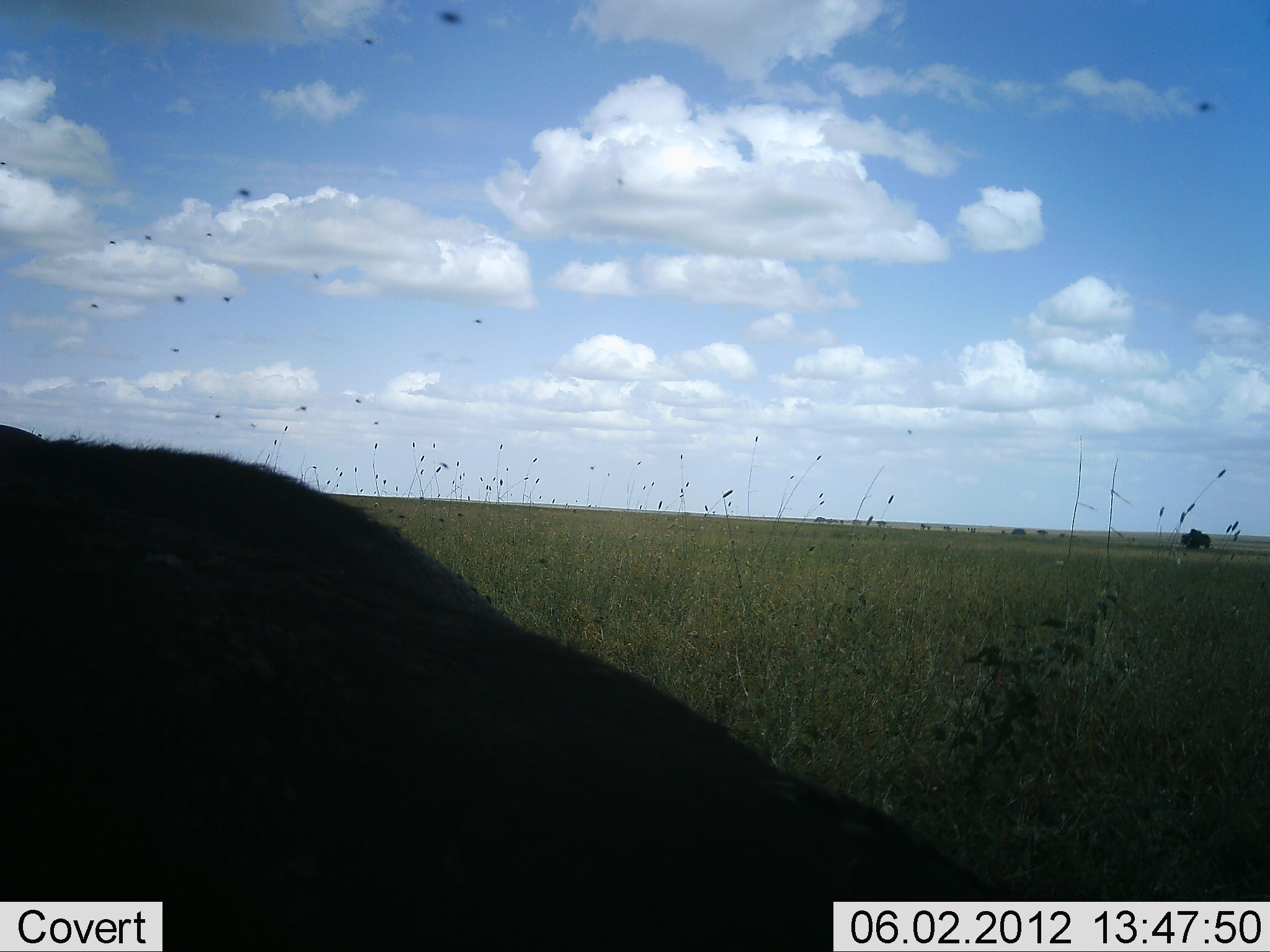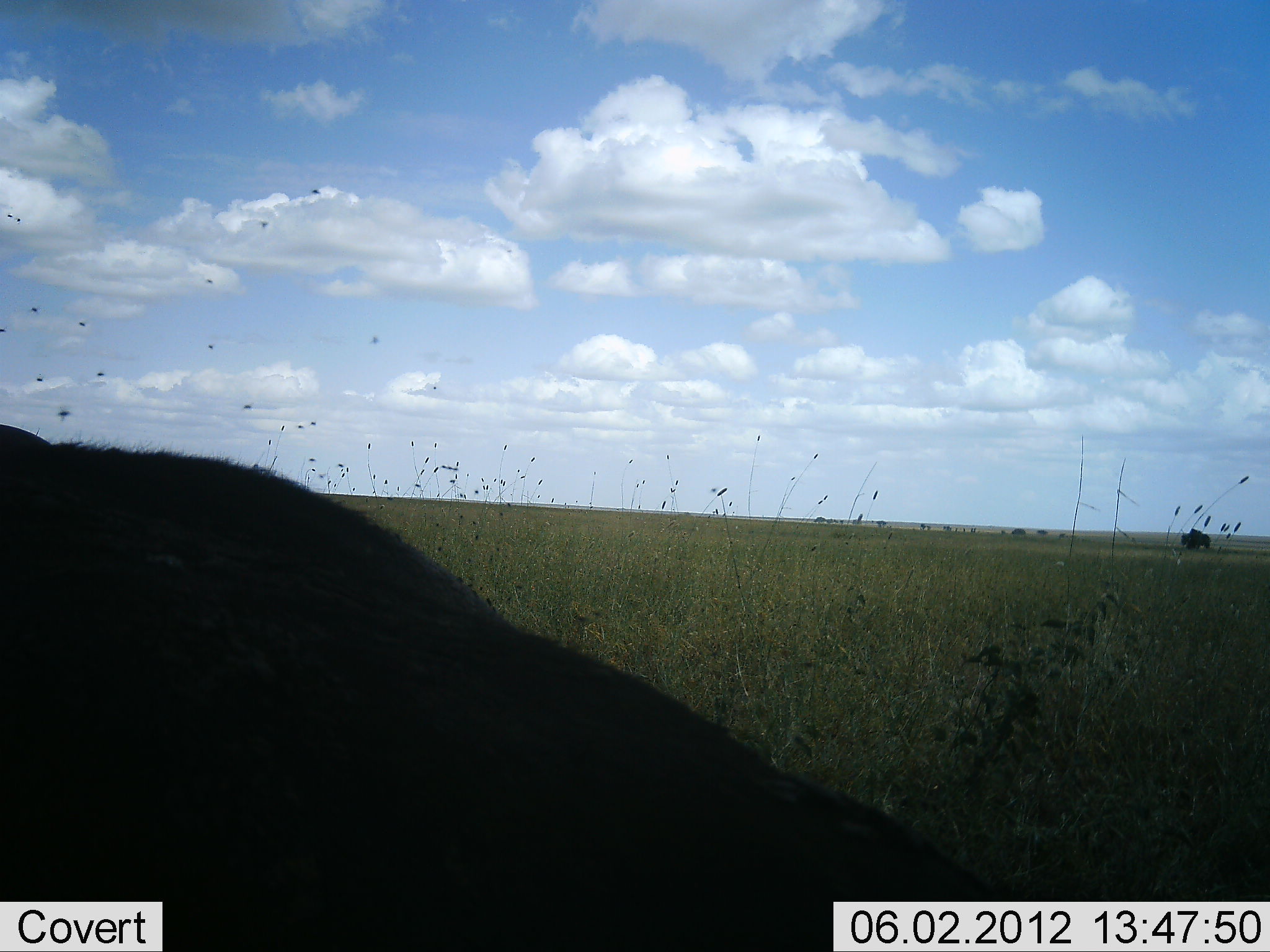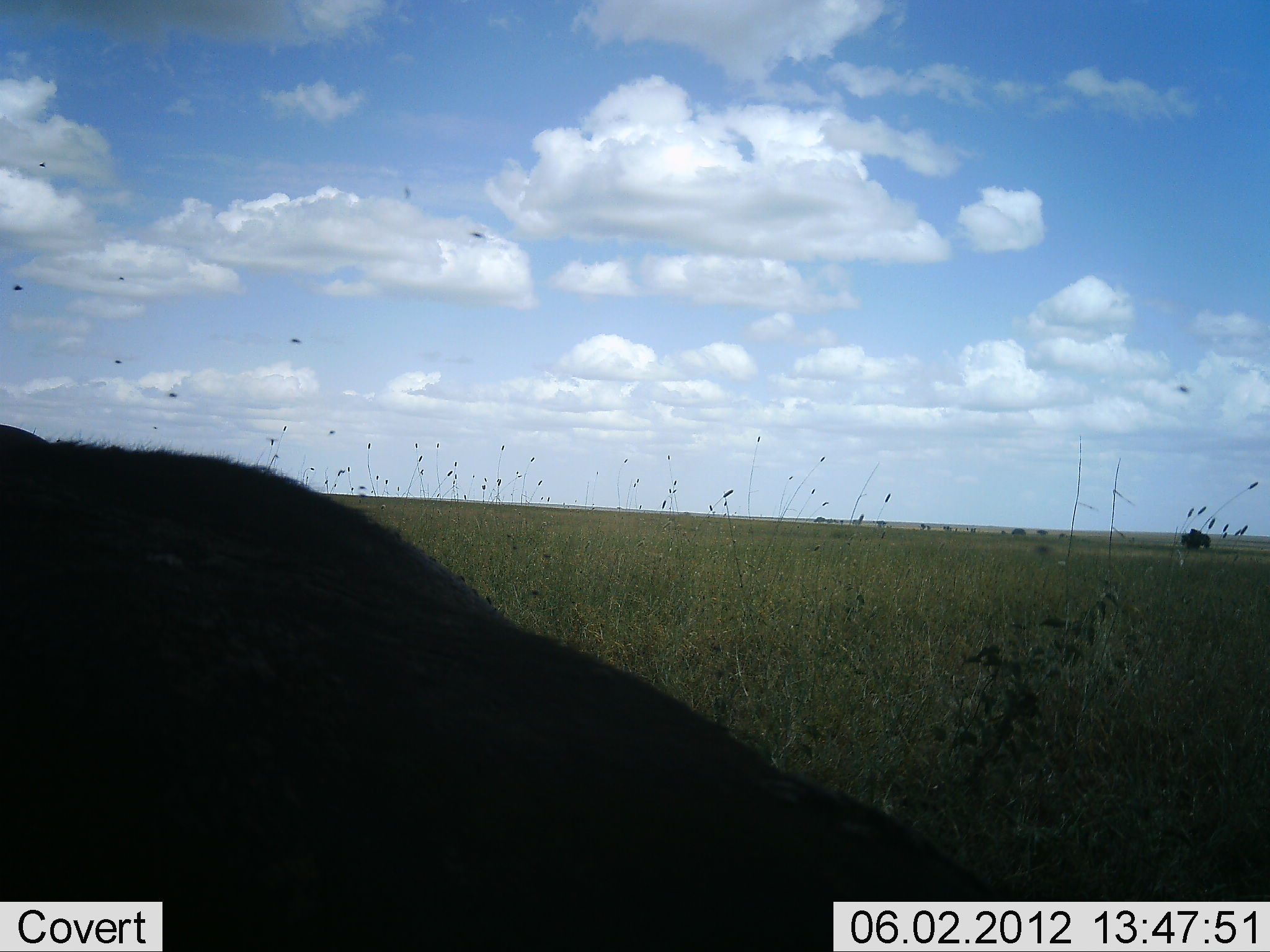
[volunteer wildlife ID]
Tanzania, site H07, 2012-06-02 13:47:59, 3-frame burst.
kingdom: Animalia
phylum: Chordata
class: Mammalia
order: Artiodactyla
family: Bovidae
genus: Syncerus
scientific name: Syncerus caffer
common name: cape buffalo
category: buffalo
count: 1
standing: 38%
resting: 62%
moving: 0%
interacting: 0%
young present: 0%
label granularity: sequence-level